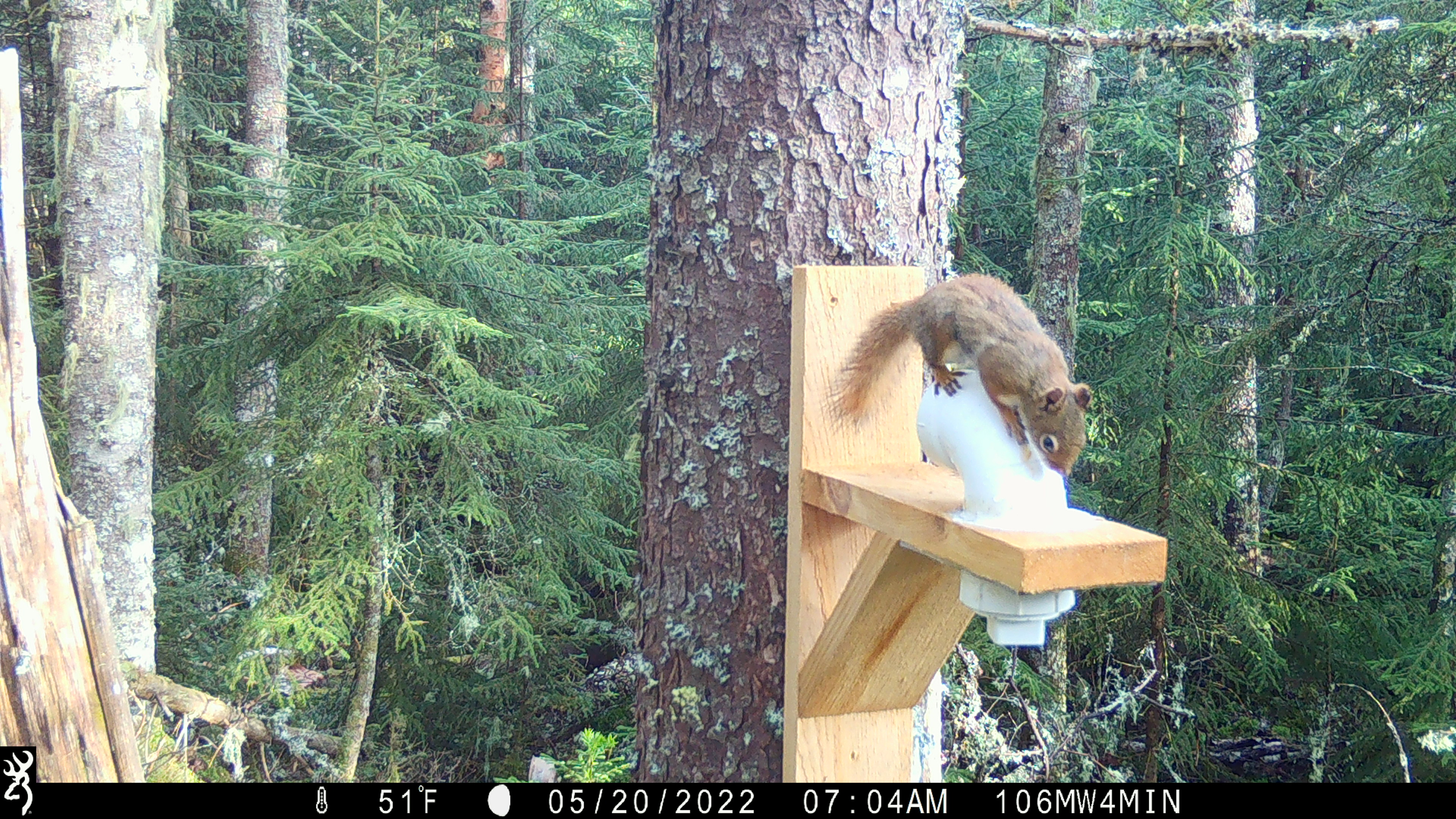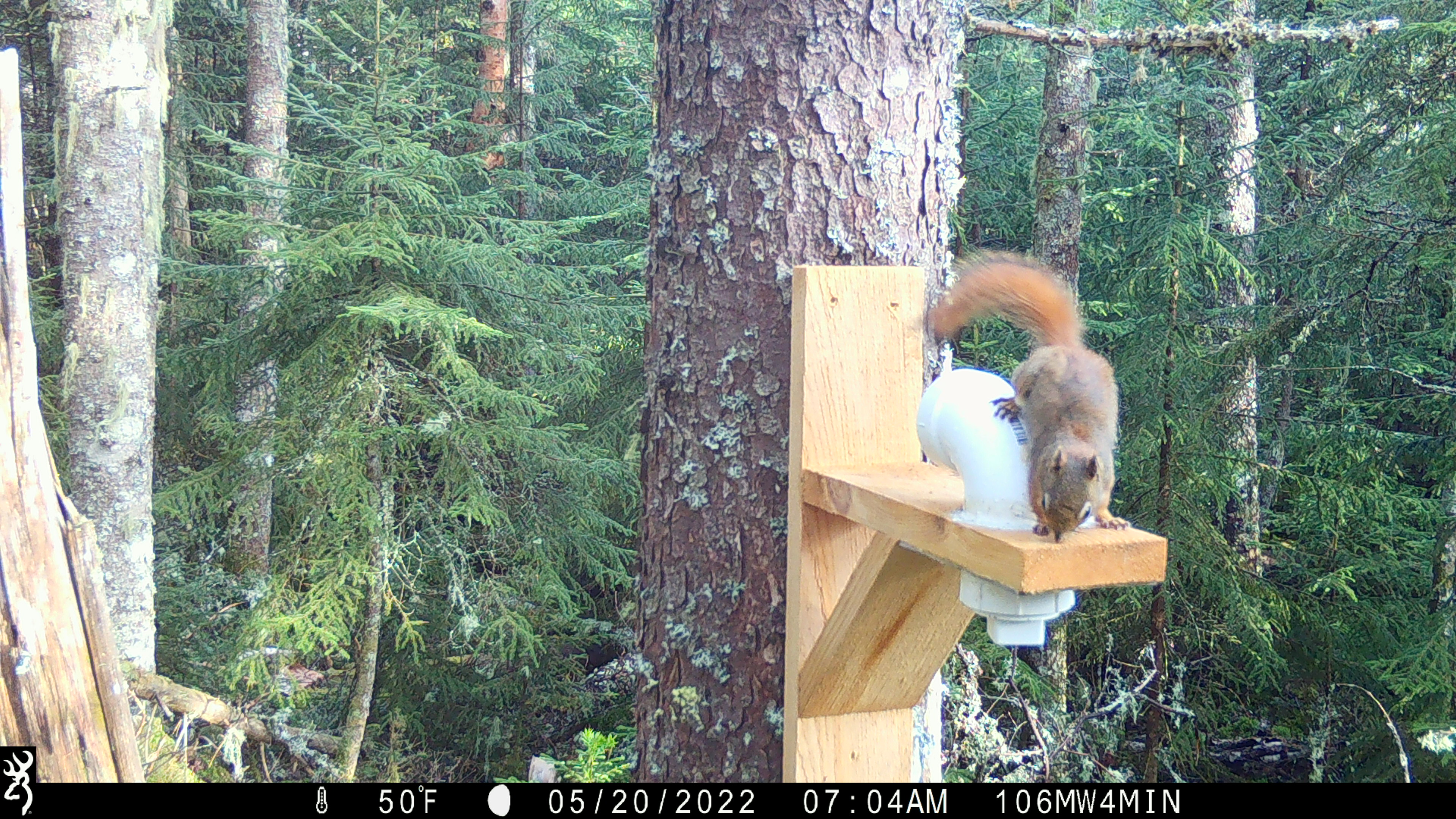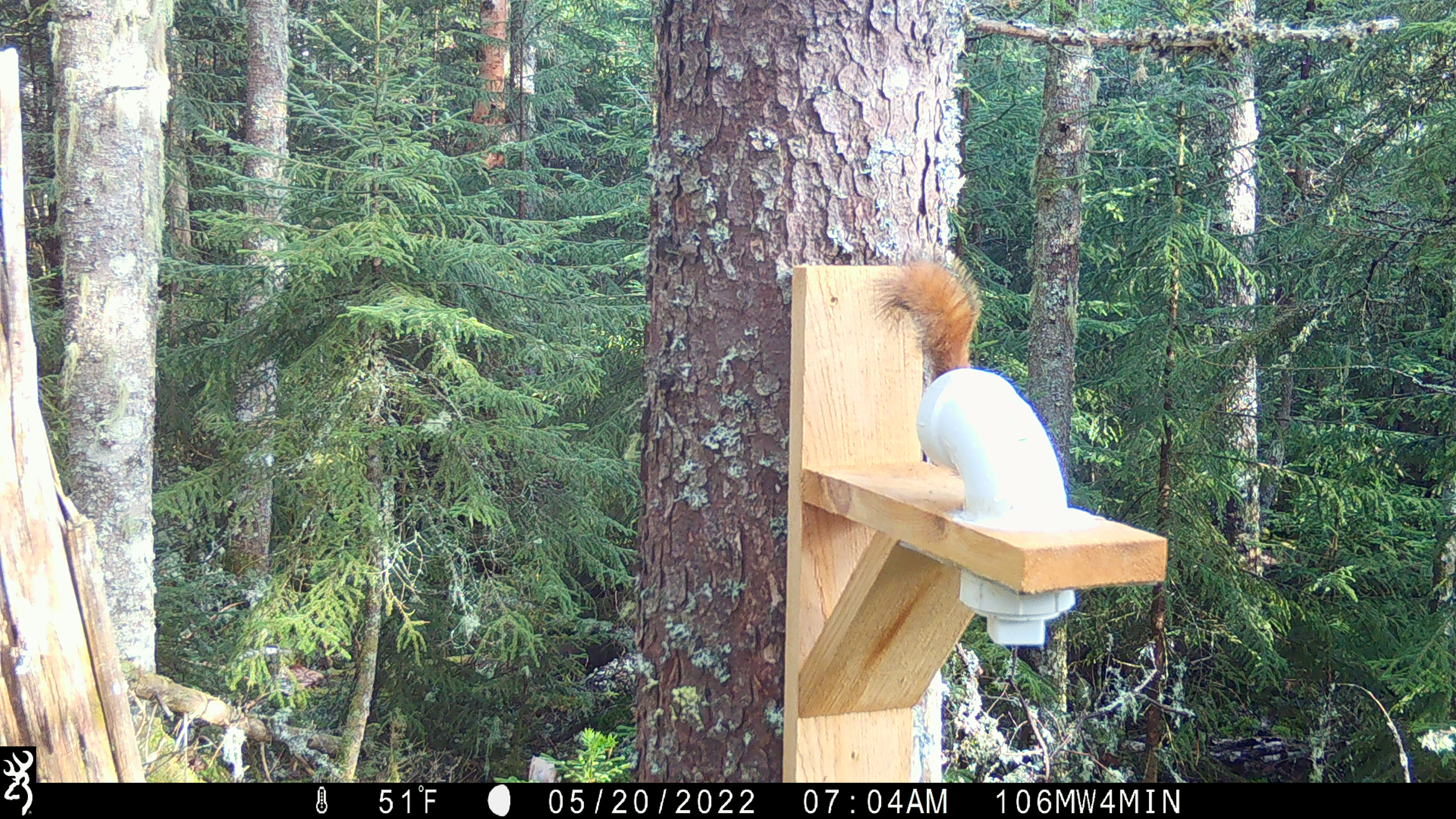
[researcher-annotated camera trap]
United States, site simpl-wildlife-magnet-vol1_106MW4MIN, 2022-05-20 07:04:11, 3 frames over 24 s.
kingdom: Animalia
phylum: Chordata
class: Mammalia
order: Rodentia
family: Sciuridae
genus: Tamiasciurus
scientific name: Tamiasciurus hudsonicus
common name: red squirrel